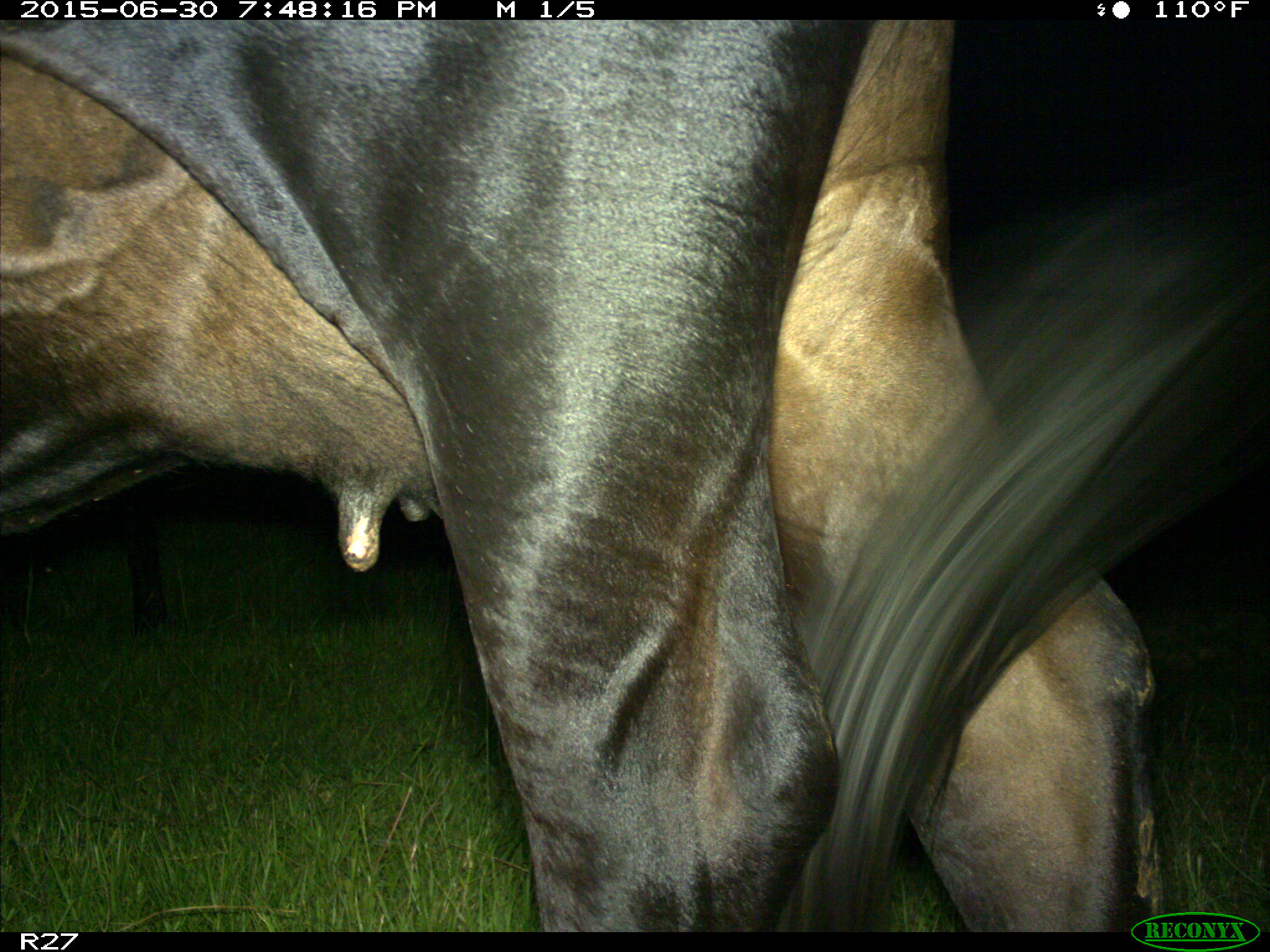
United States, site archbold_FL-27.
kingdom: Animalia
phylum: Chordata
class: Mammalia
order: Artiodactyla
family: Bovidae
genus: Bos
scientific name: Bos taurus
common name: domestic cow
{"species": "Bos taurus (domestic cow)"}